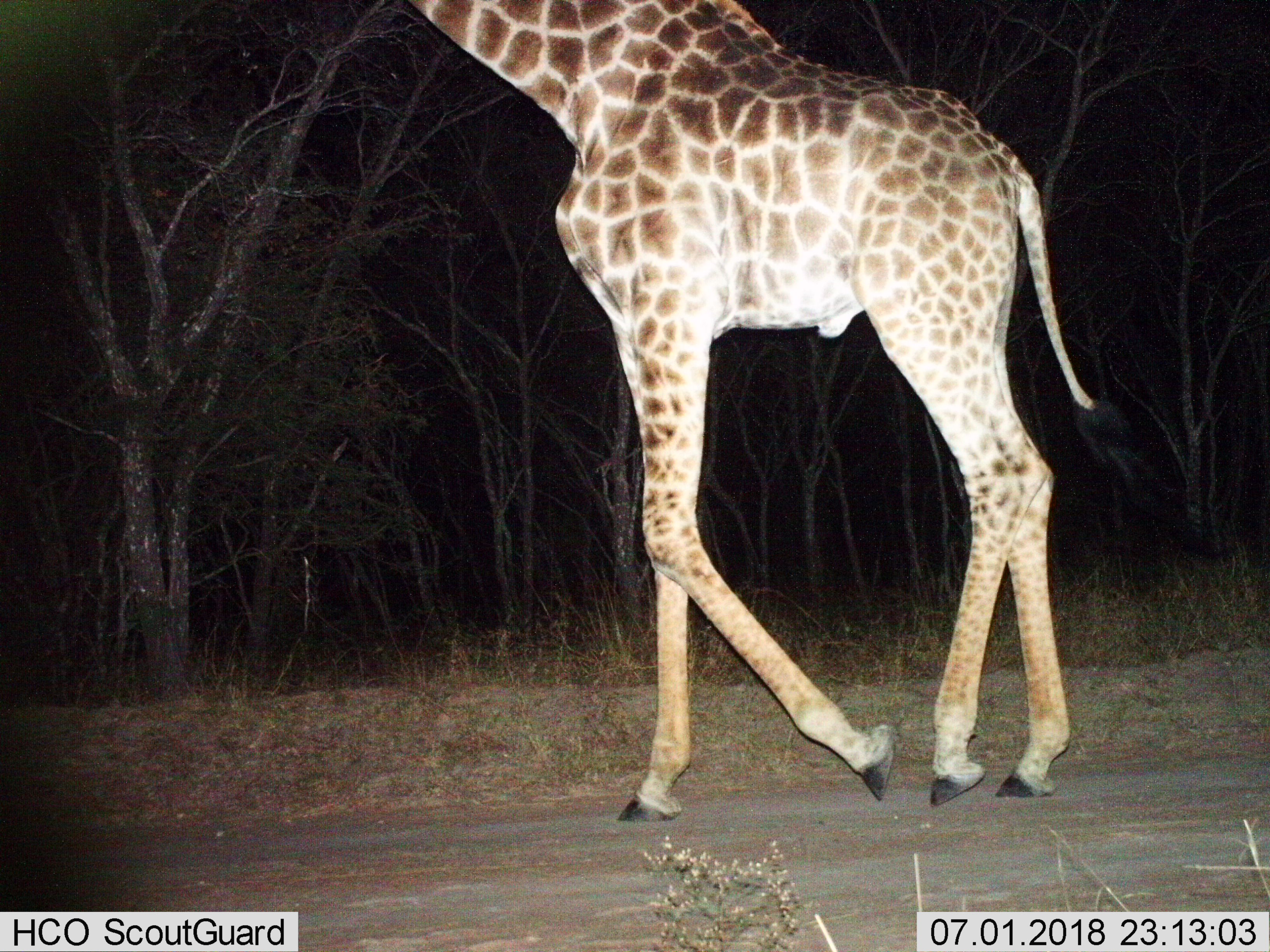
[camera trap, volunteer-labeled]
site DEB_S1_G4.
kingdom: Animalia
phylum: Chordata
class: Mammalia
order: Artiodactyla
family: Giraffidae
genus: Giraffa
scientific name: Giraffa camelopardalis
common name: giraffe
Giraffe (Giraffa camelopardalis), count 1. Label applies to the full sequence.